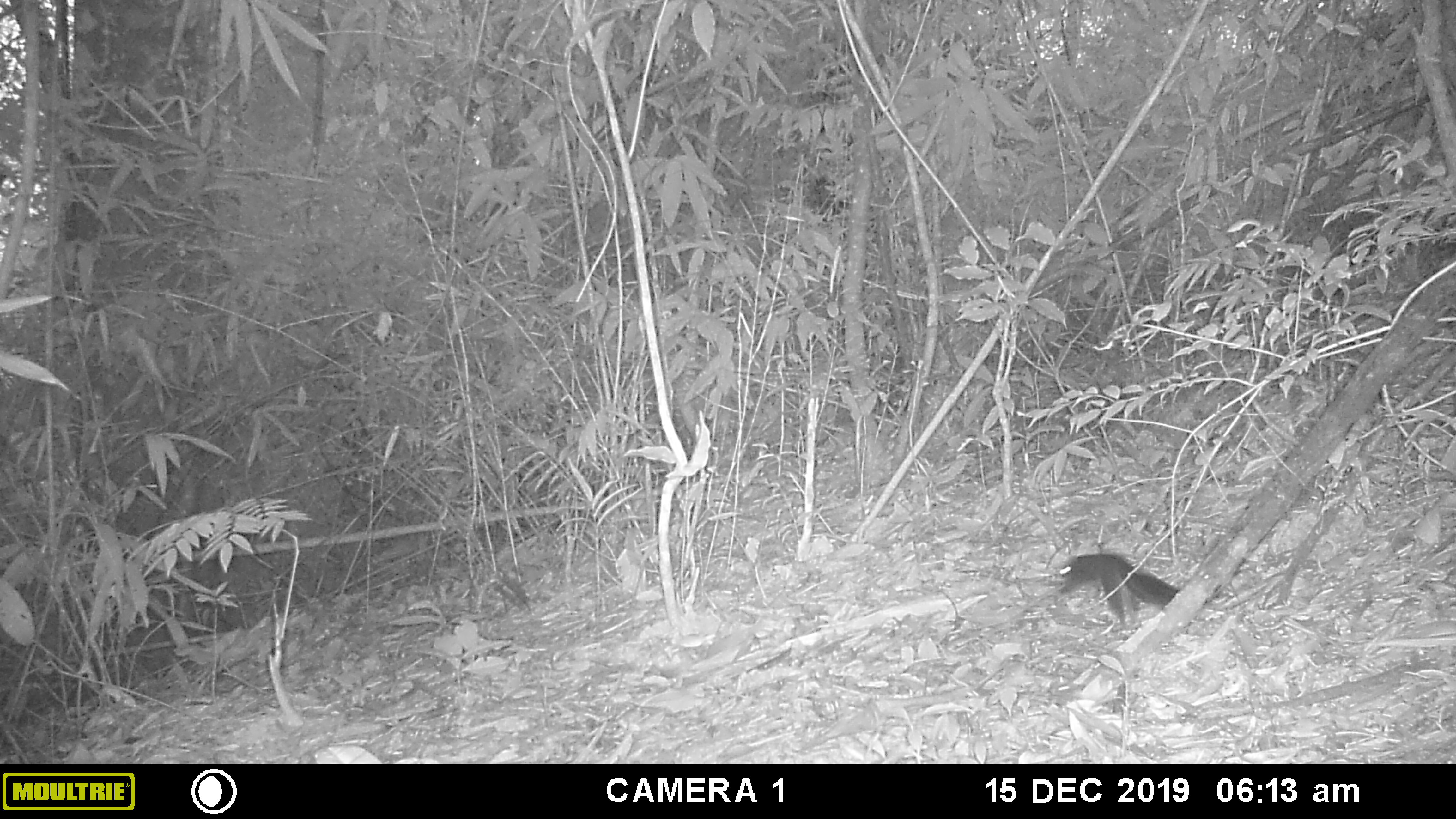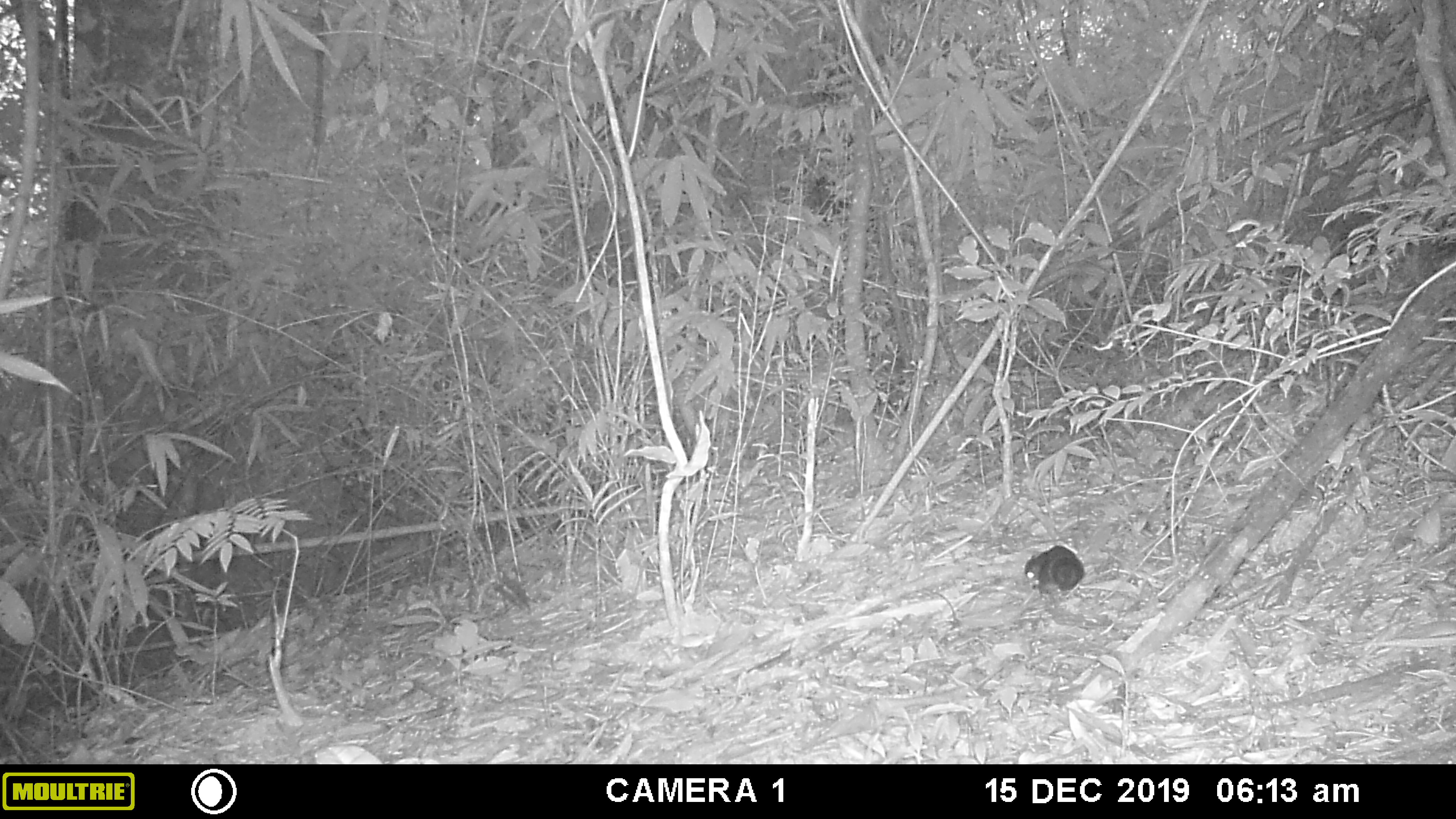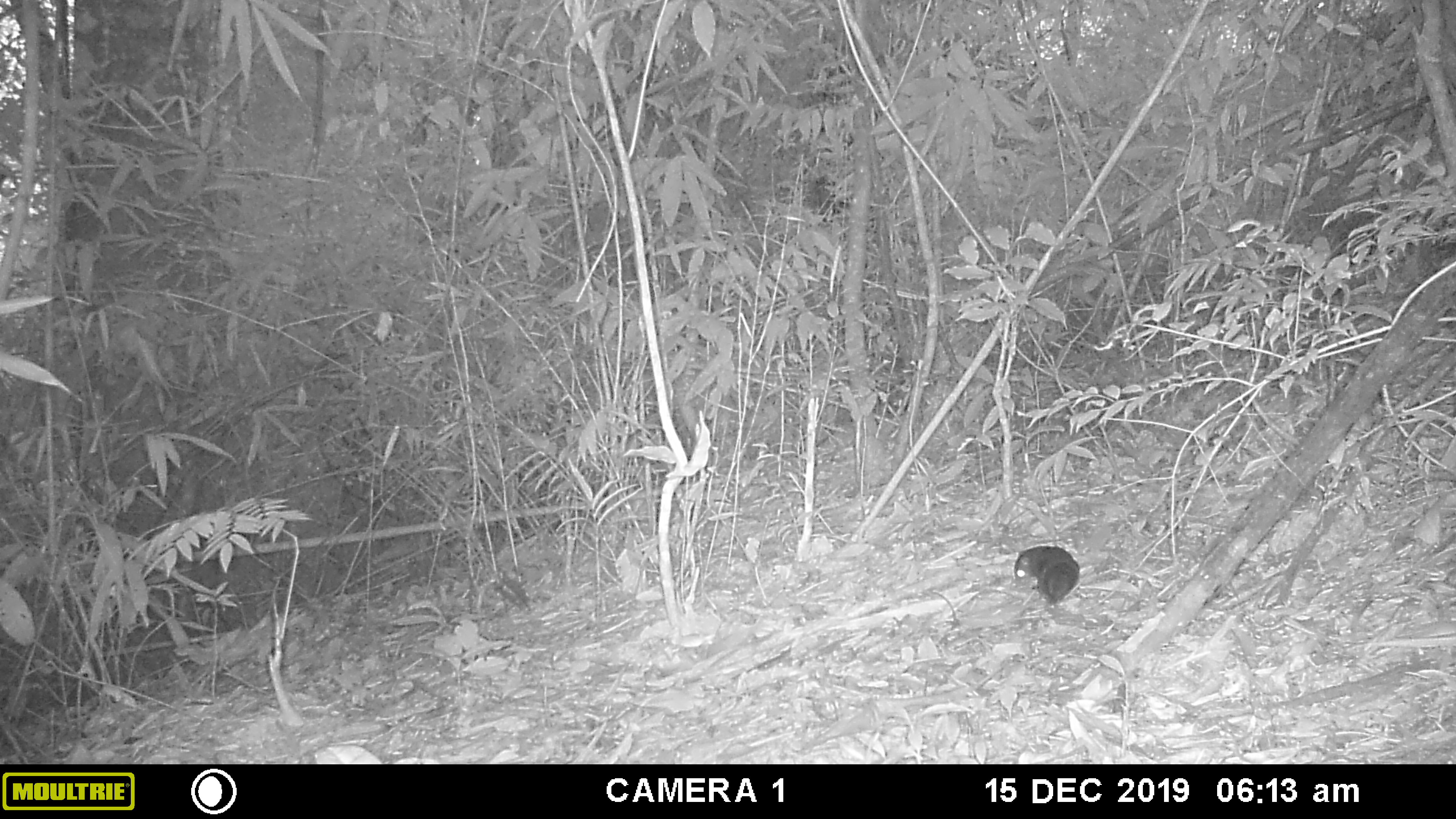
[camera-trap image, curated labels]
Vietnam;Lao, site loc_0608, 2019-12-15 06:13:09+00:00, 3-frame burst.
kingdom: Animalia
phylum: Chordata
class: Mammalia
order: Rodentia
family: Sciuridae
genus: Dremomys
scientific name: Dremomys rufigenis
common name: red-cheeked squirrel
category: red cheeked squirrel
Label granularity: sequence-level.